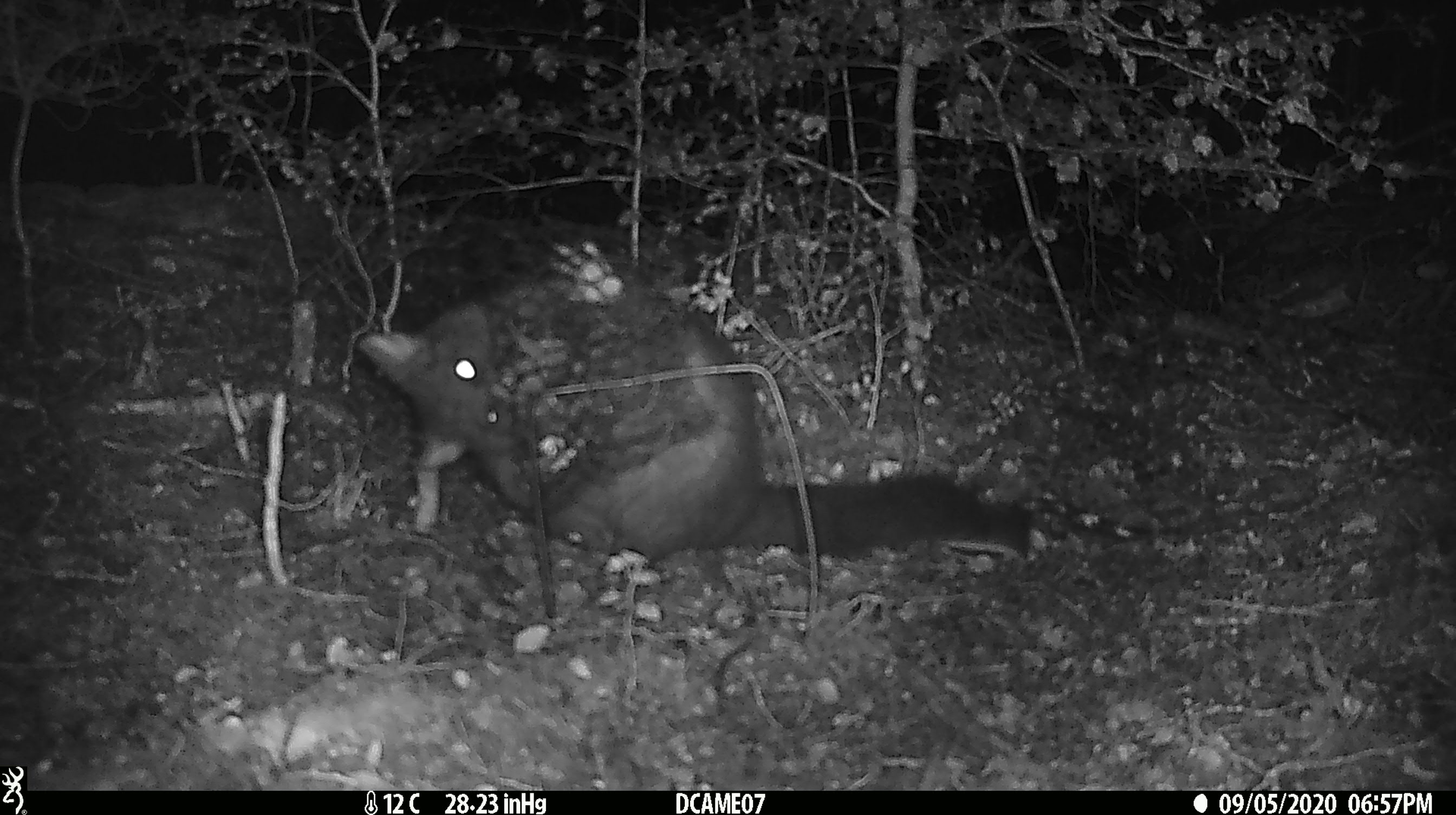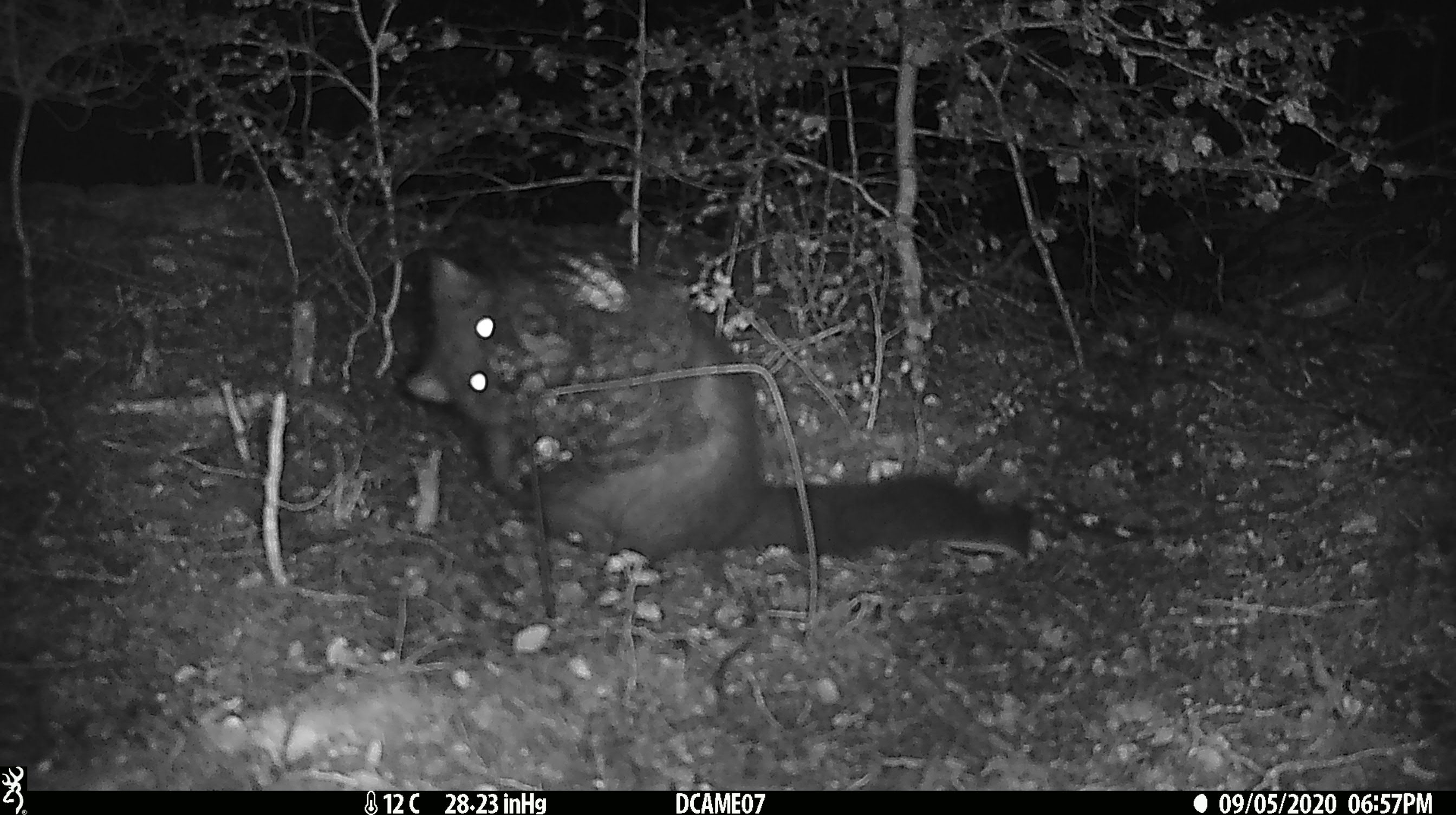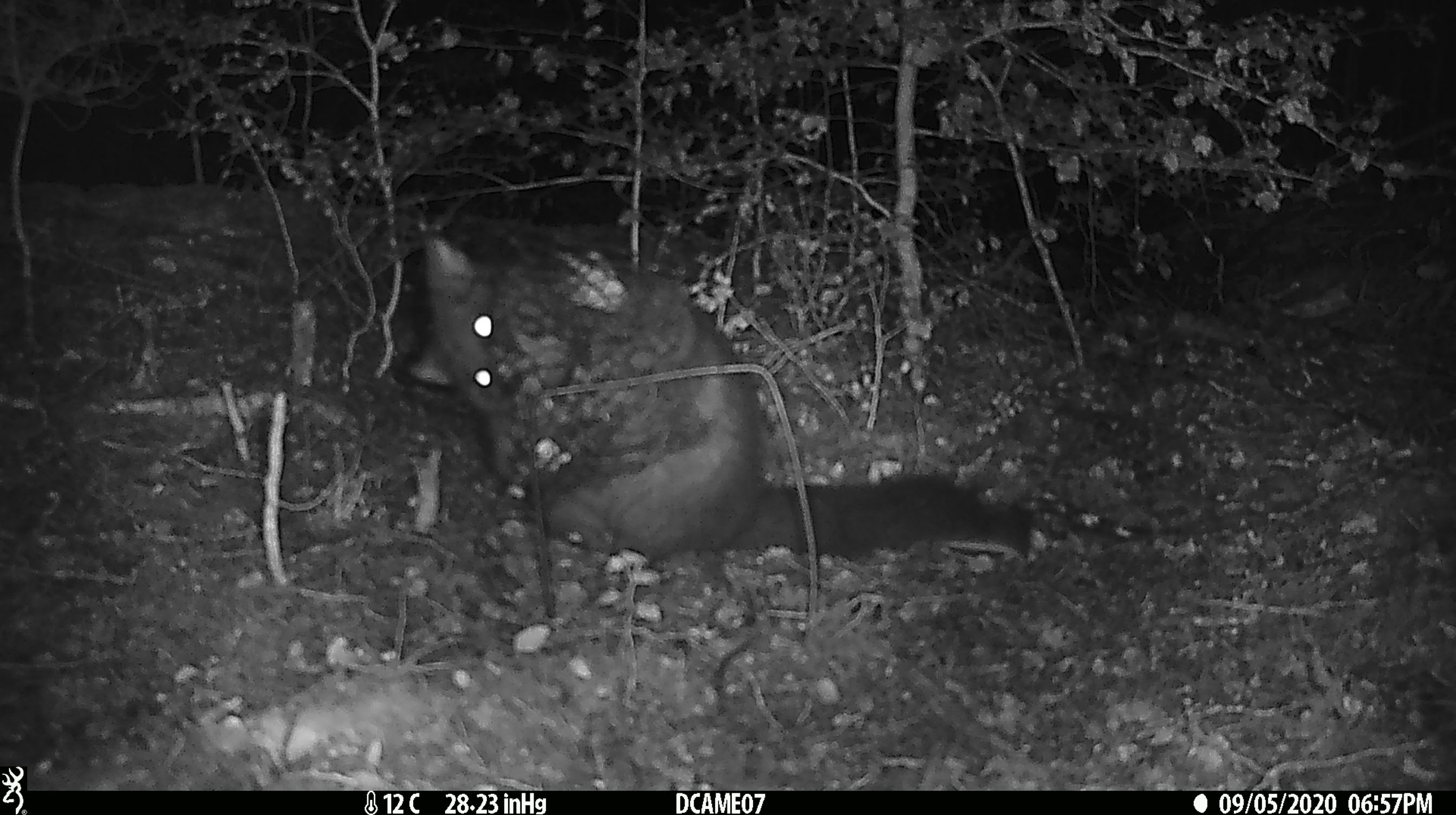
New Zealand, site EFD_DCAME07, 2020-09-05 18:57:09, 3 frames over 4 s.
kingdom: Animalia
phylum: Chordata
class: Mammalia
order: Diprotodontia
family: Phalangeridae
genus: Trichosurus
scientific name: Trichosurus vulpecula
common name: common brushtail possum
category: possum